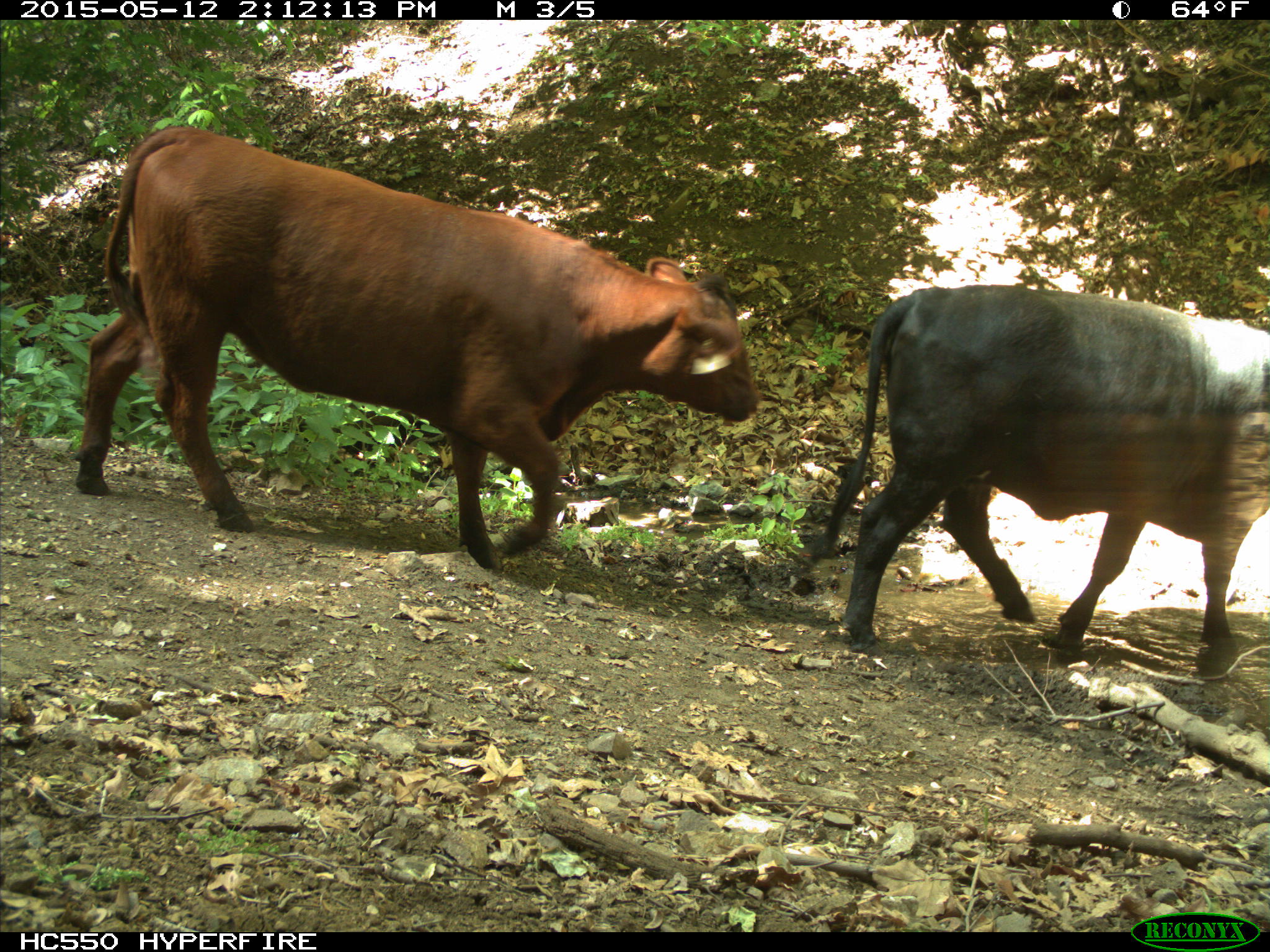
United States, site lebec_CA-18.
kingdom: Animalia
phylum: Chordata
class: Mammalia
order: Artiodactyla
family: Bovidae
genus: Bos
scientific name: Bos taurus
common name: domestic cow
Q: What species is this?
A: Bos taurus (domestic cow).